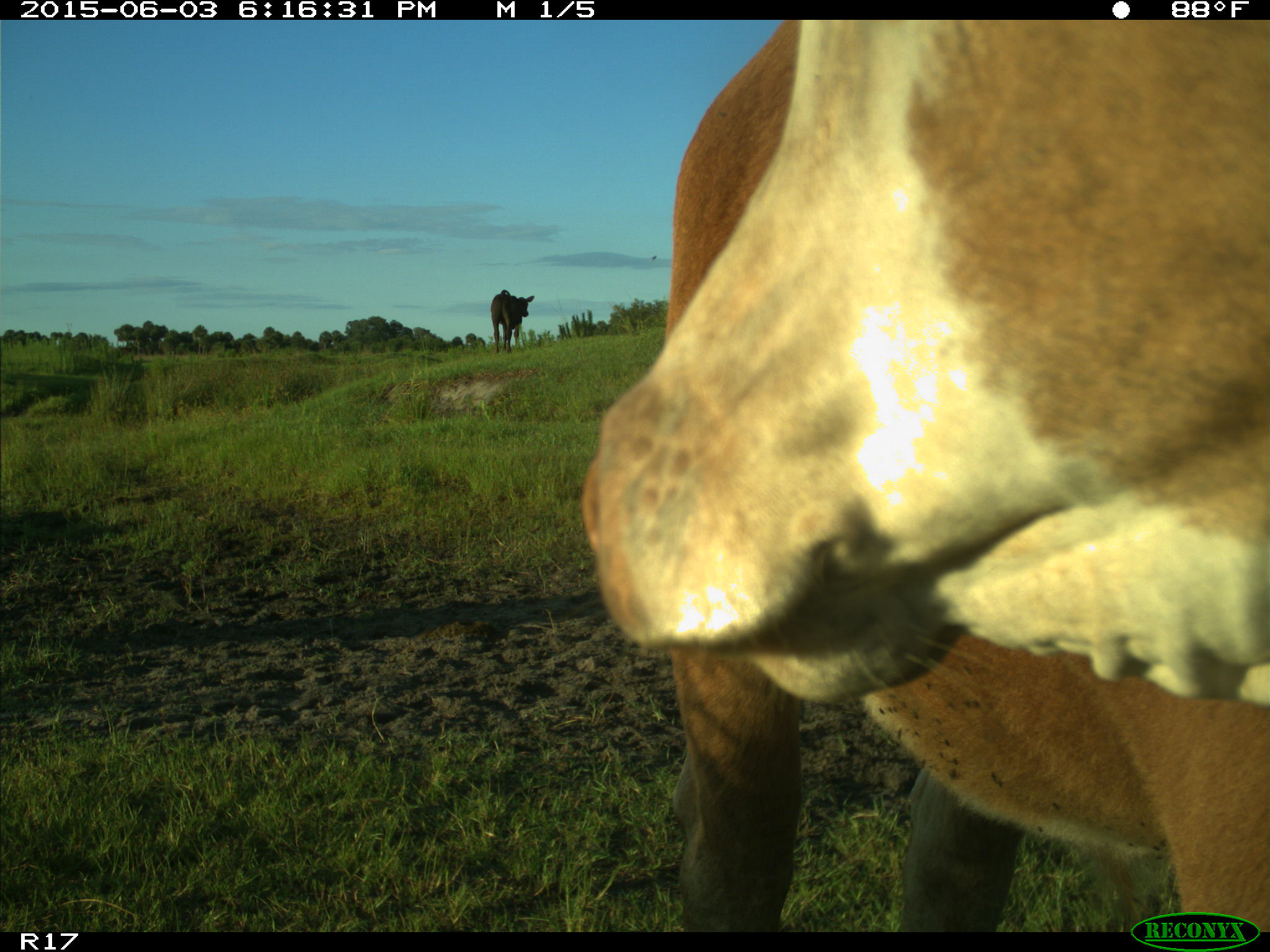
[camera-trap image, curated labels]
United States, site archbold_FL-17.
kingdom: Animalia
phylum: Chordata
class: Mammalia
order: Artiodactyla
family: Bovidae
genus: Bos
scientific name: Bos taurus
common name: domestic cow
Bos taurus (domestic cow).